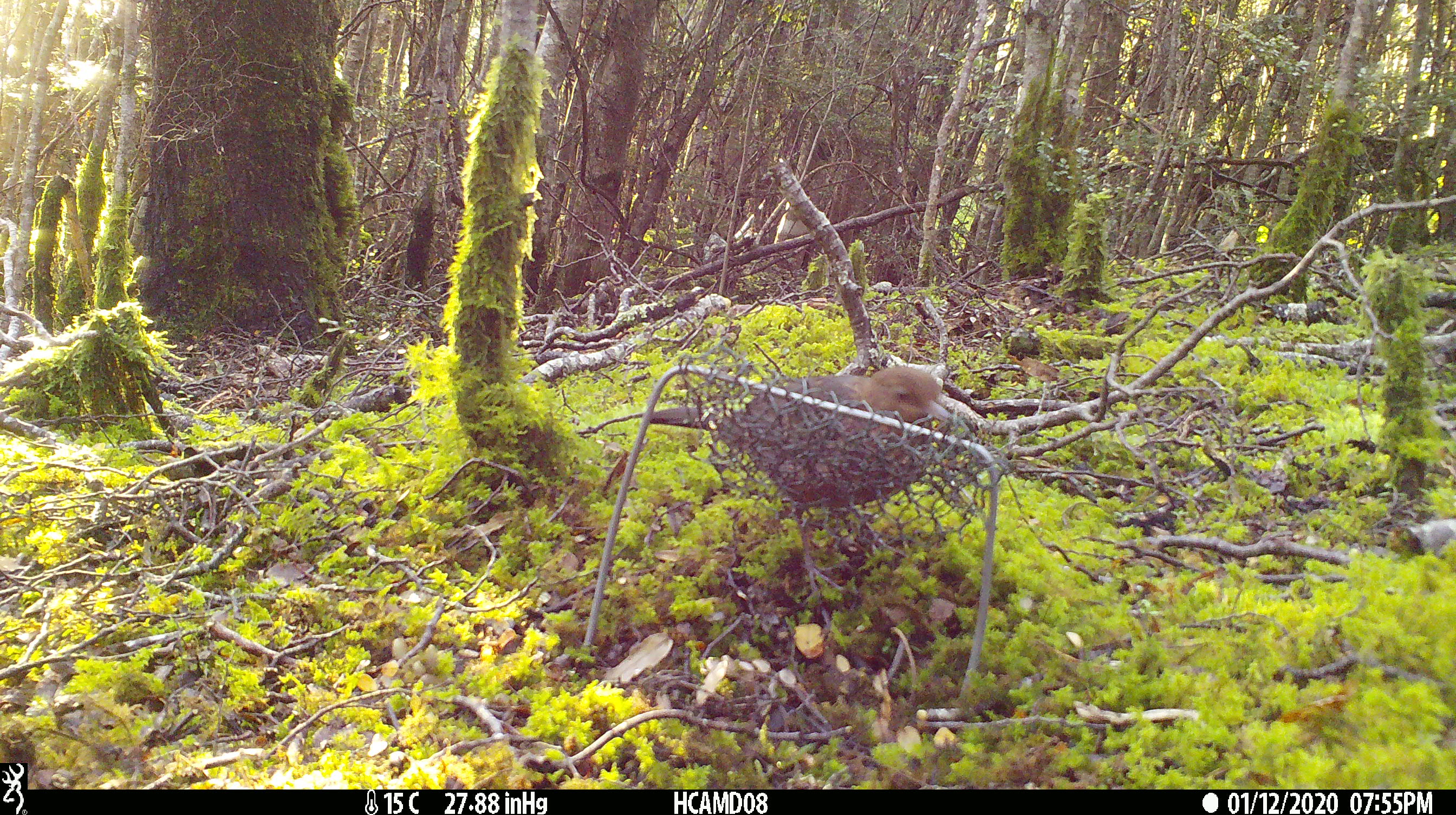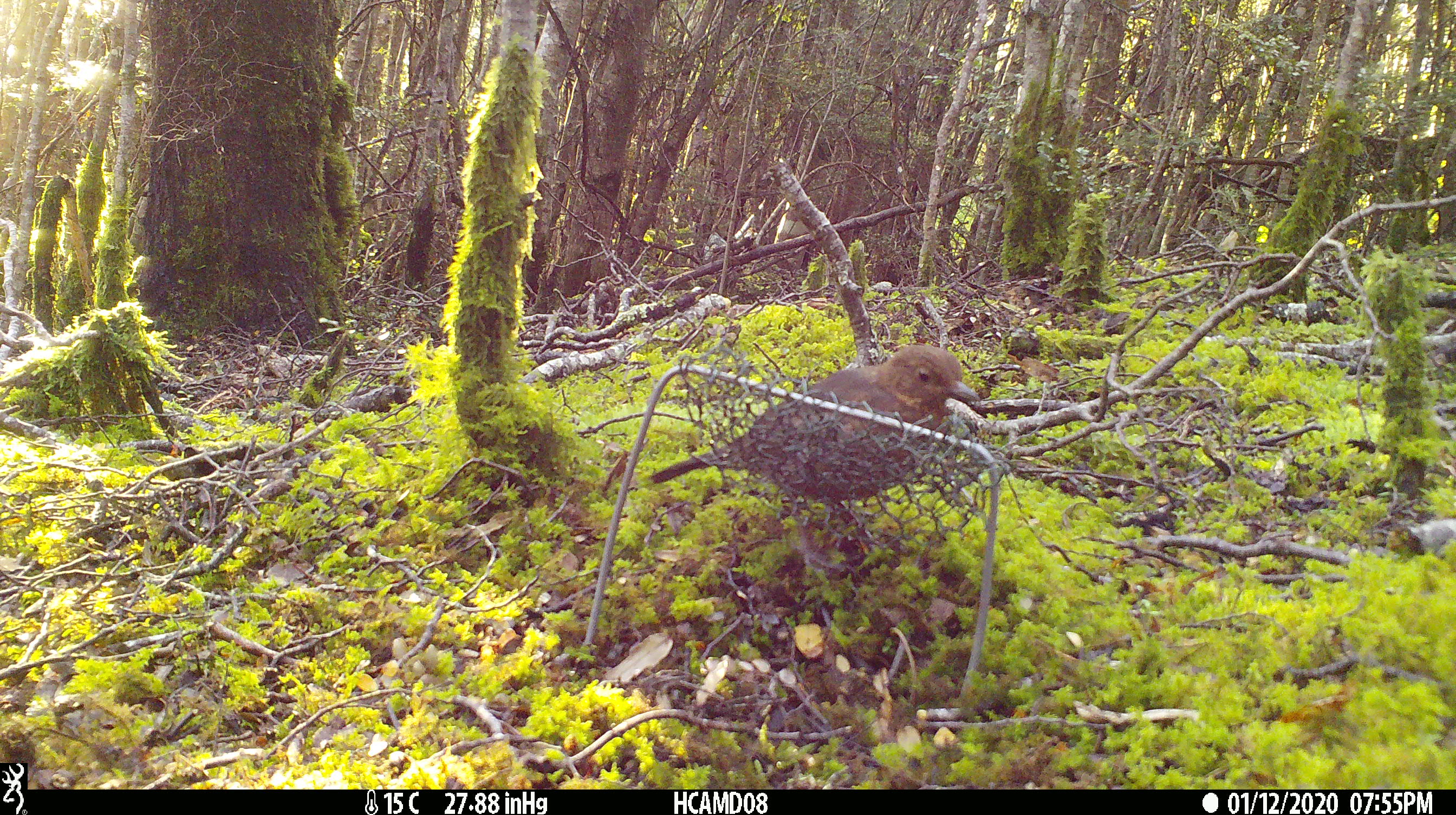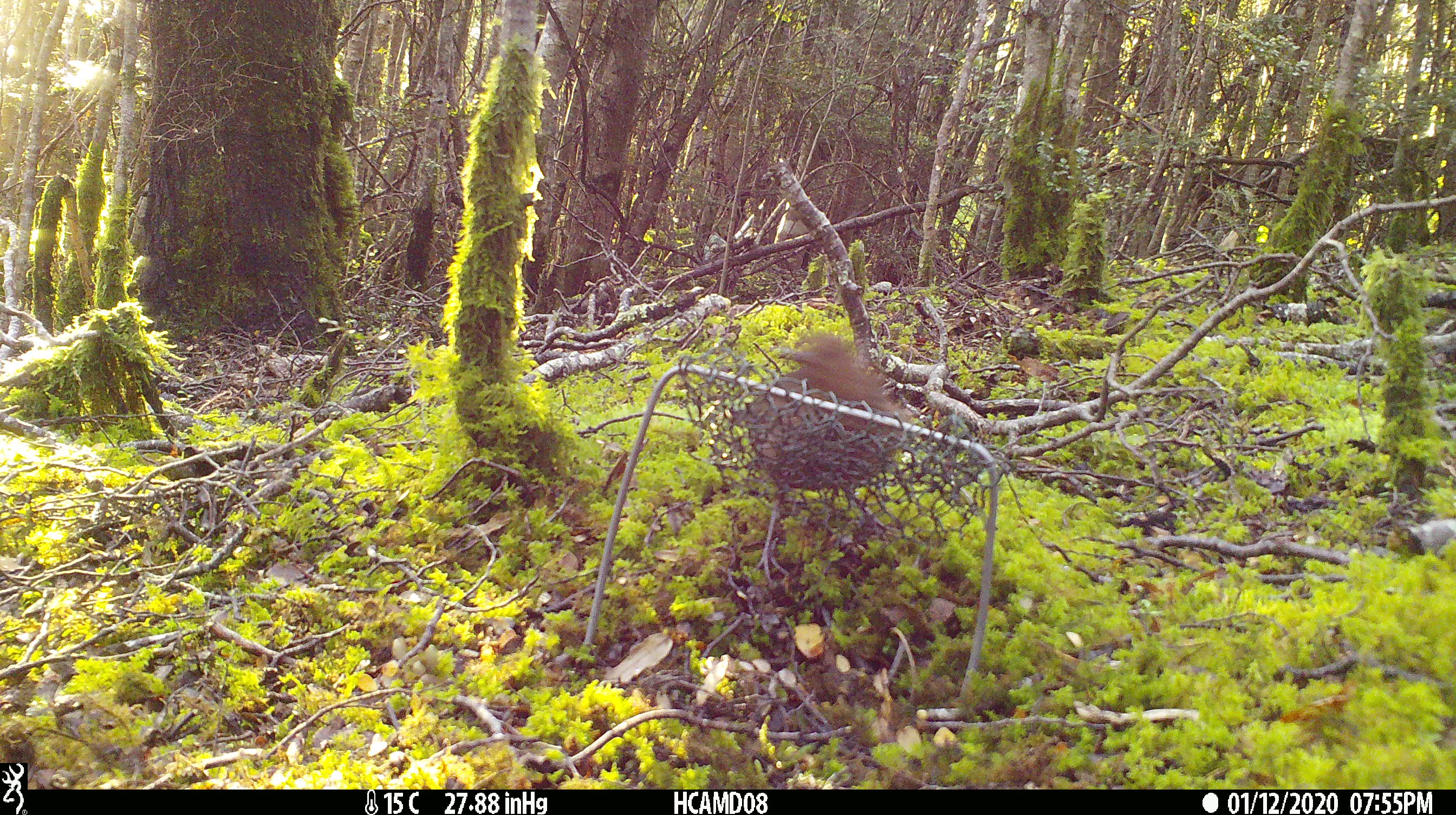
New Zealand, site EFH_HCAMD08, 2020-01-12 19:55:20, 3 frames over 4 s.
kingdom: Animalia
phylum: Chordata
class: Aves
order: Passeriformes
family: Turdidae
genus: Turdus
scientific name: Turdus merula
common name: eurasian blackbird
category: blackbird